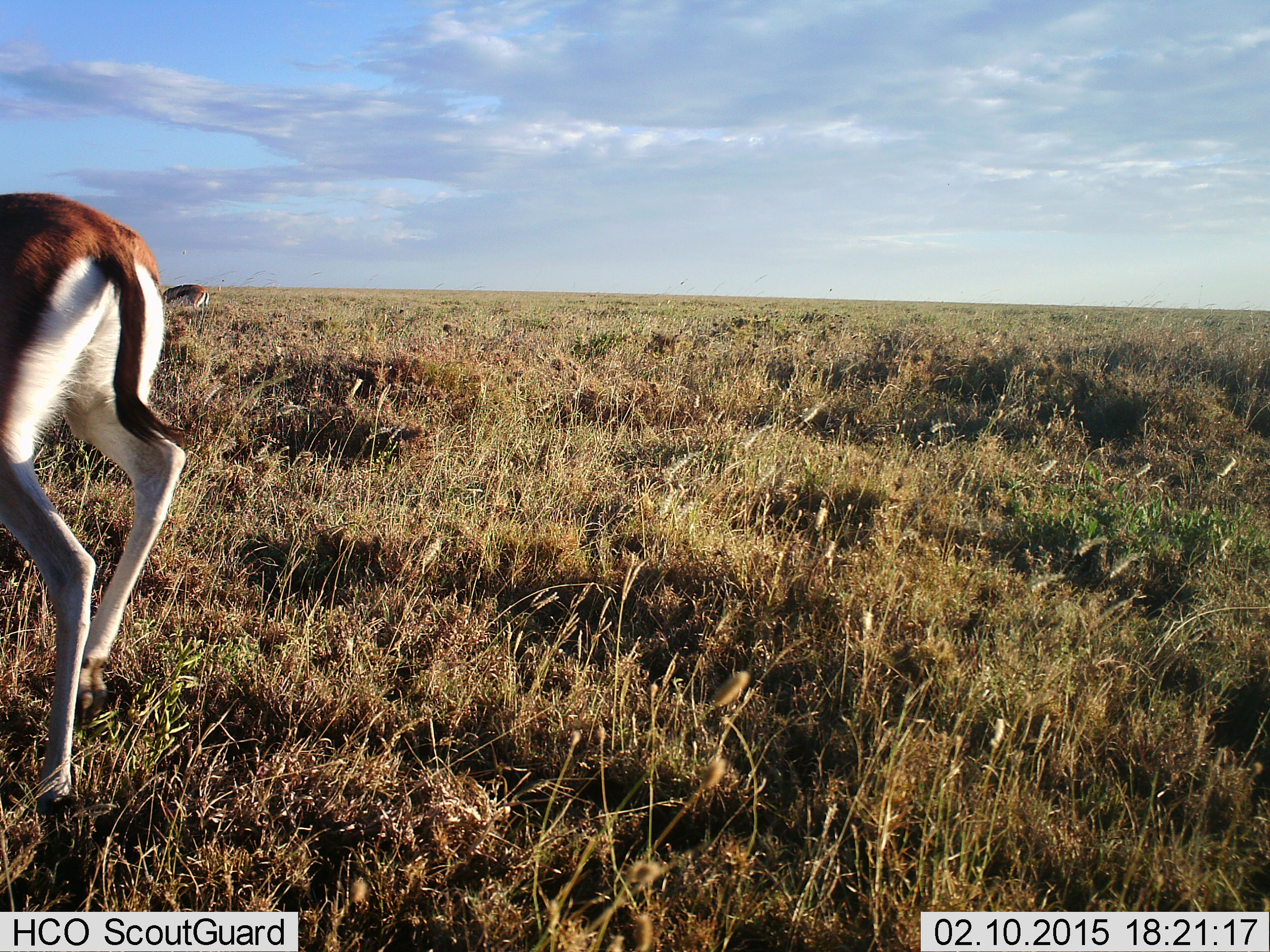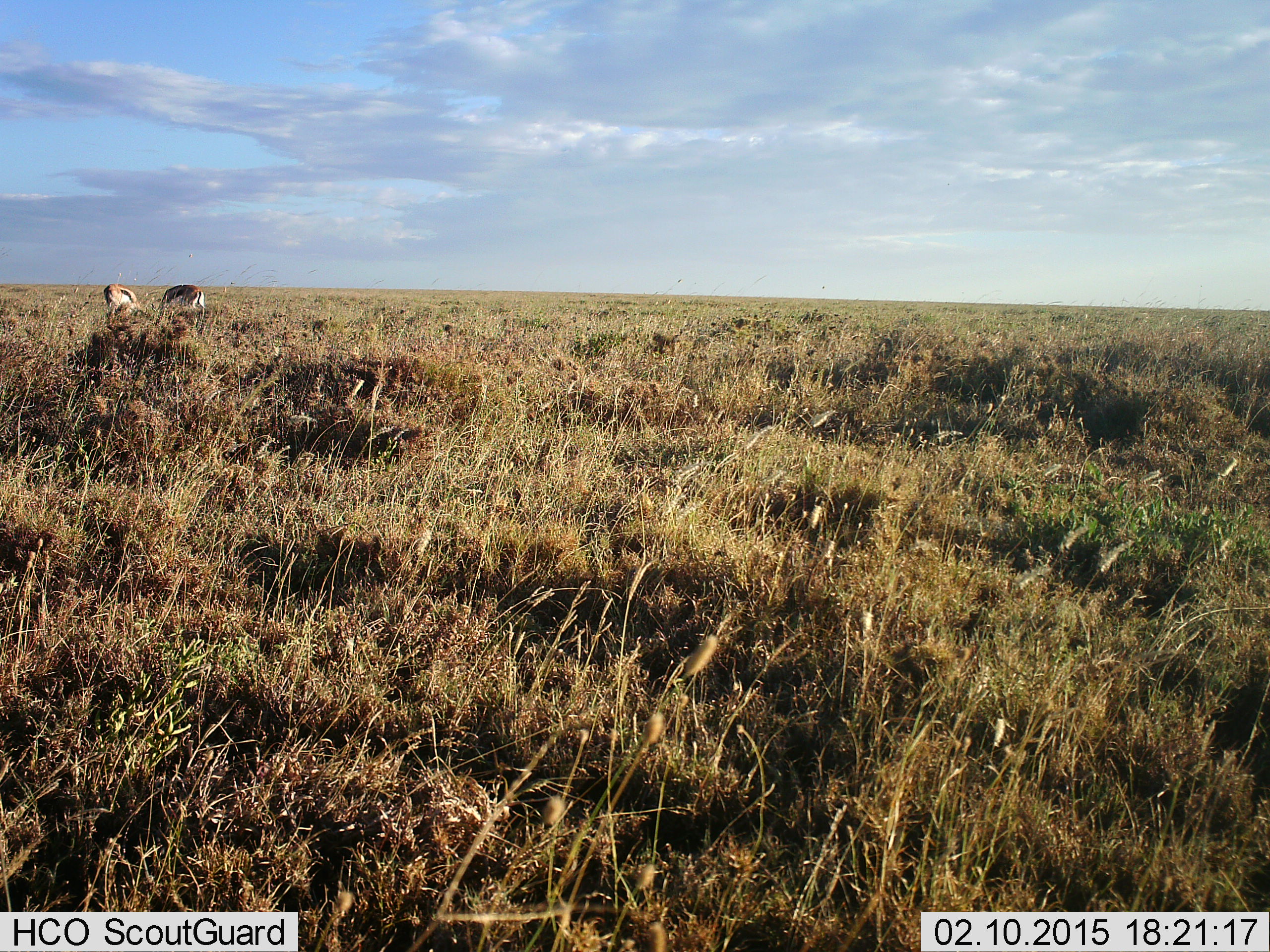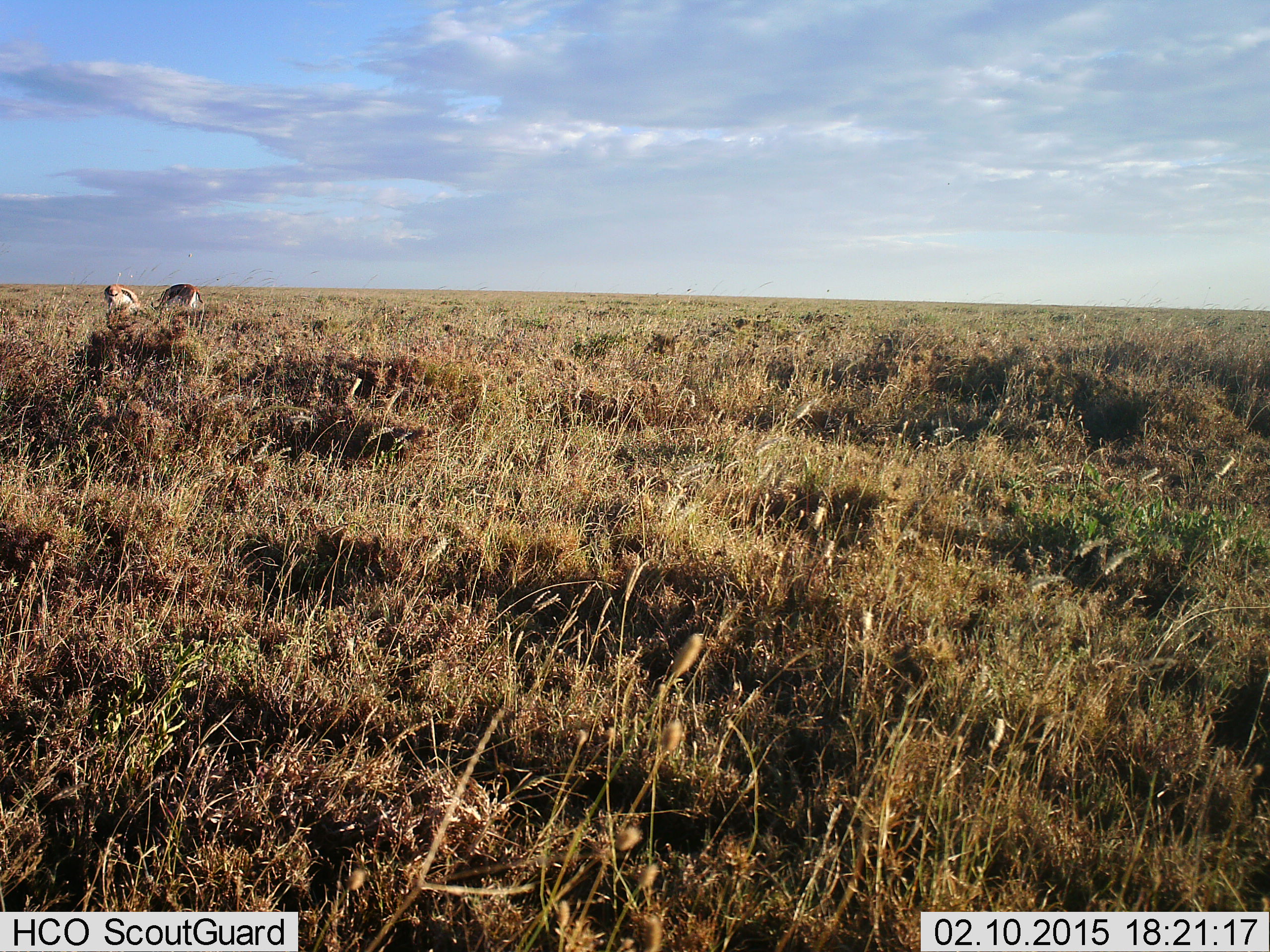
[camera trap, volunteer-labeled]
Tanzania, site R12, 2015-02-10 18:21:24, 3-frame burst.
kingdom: Animalia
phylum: Chordata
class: Mammalia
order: Artiodactyla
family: Bovidae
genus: Eudorcas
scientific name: Eudorcas thomsonii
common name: thomson's gazelle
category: gazellethomsons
Gazellethomsons (thomson's gazelle) (Eudorcas thomsonii), count 3. Behavior (volunteer vote fractions): standing 10%, resting 0%, moving 60%, interacting 0%. Young present (vote fraction): 0%. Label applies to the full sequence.